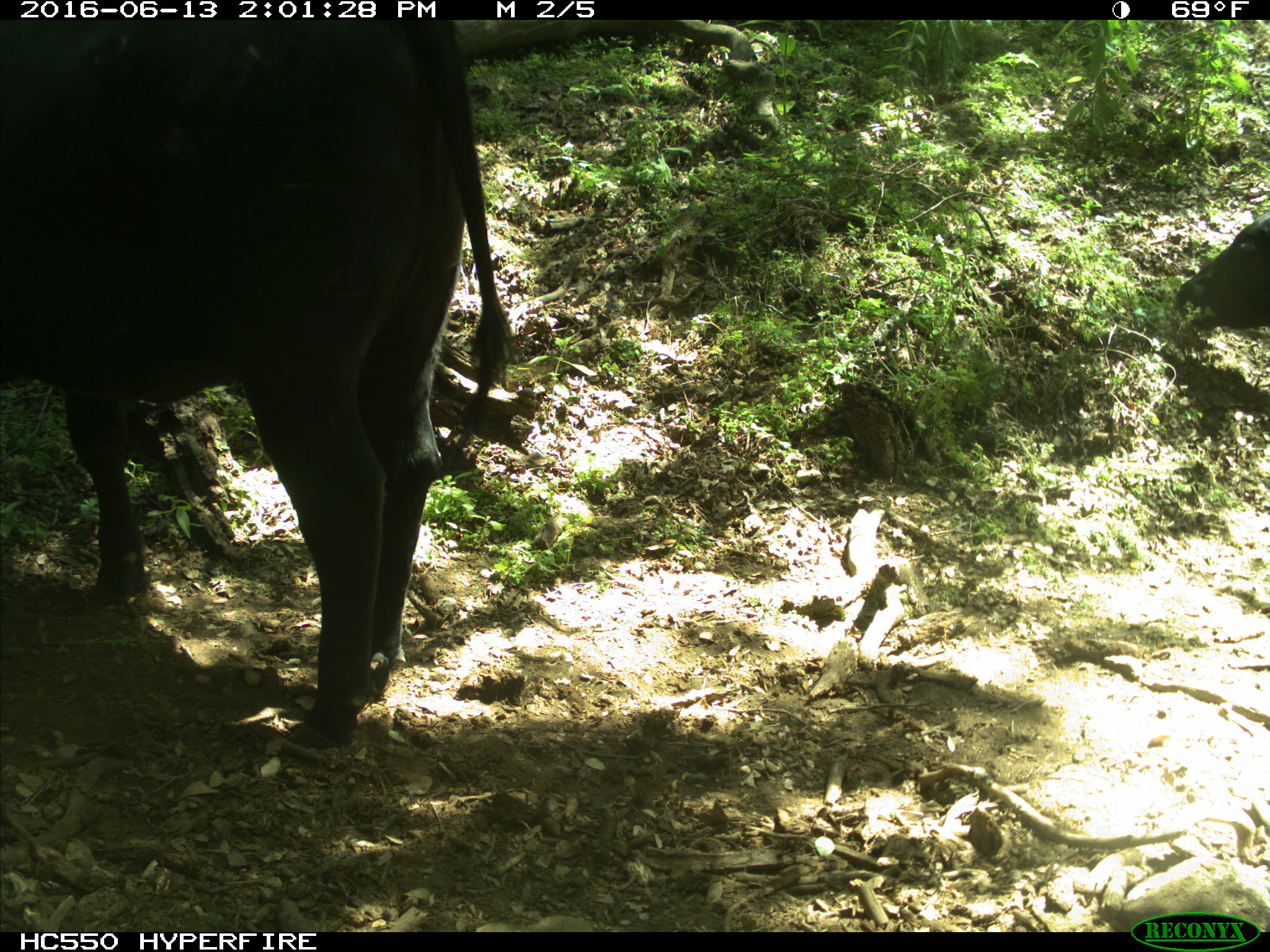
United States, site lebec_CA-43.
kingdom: Animalia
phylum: Chordata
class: Mammalia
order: Artiodactyla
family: Bovidae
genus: Bos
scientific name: Bos taurus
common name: domestic cow